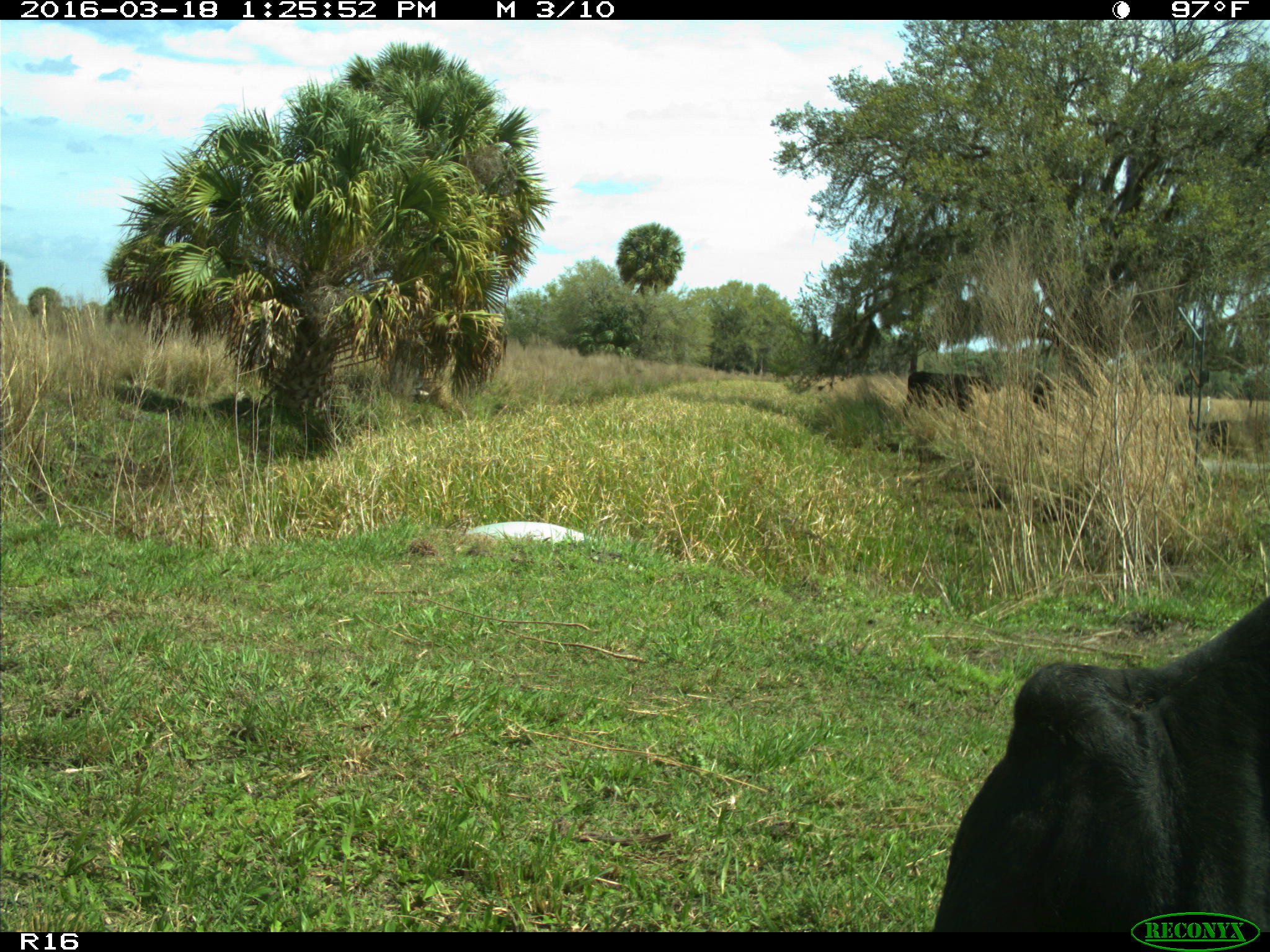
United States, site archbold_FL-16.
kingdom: Animalia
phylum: Chordata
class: Mammalia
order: Artiodactyla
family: Bovidae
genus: Bos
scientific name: Bos taurus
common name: domestic cow